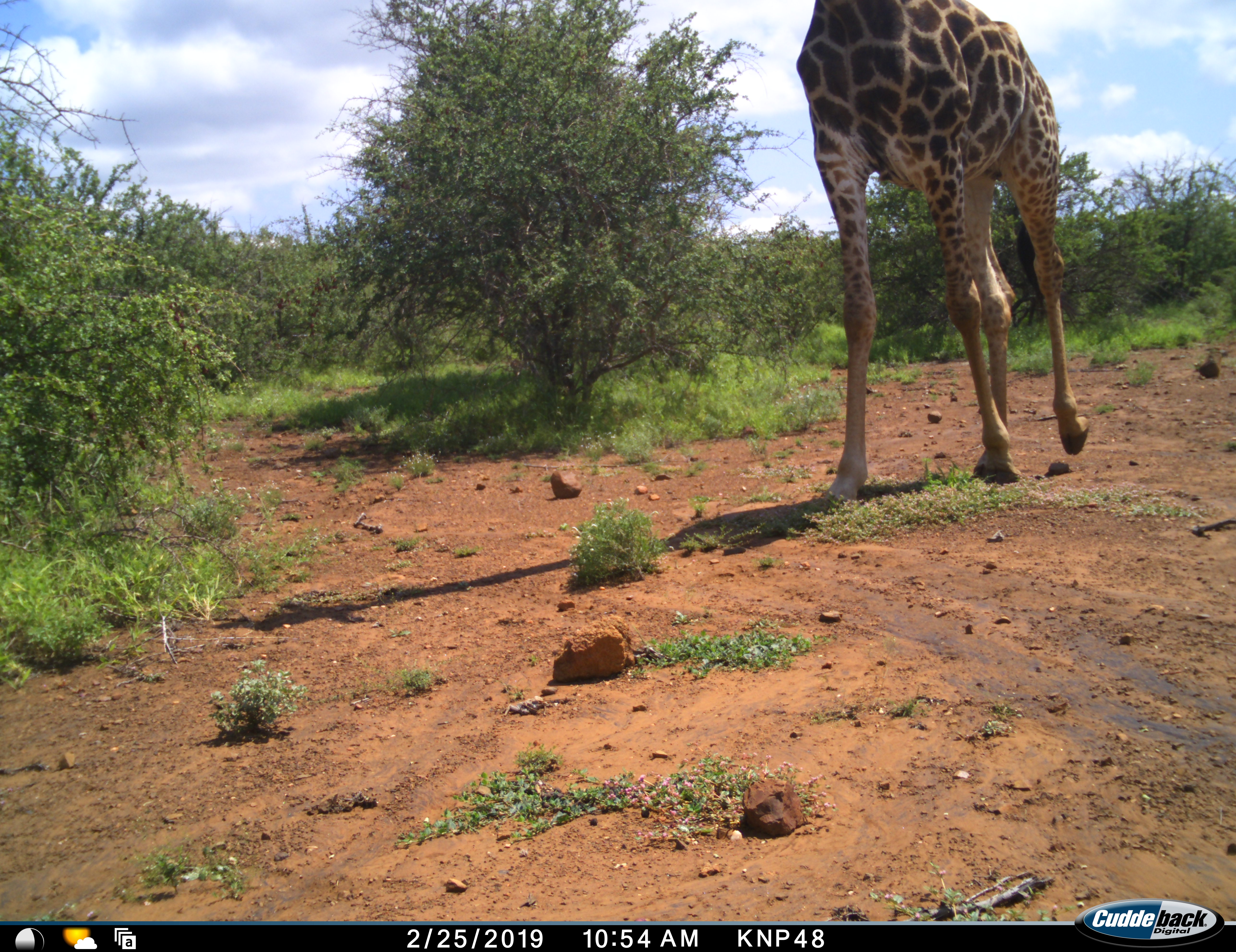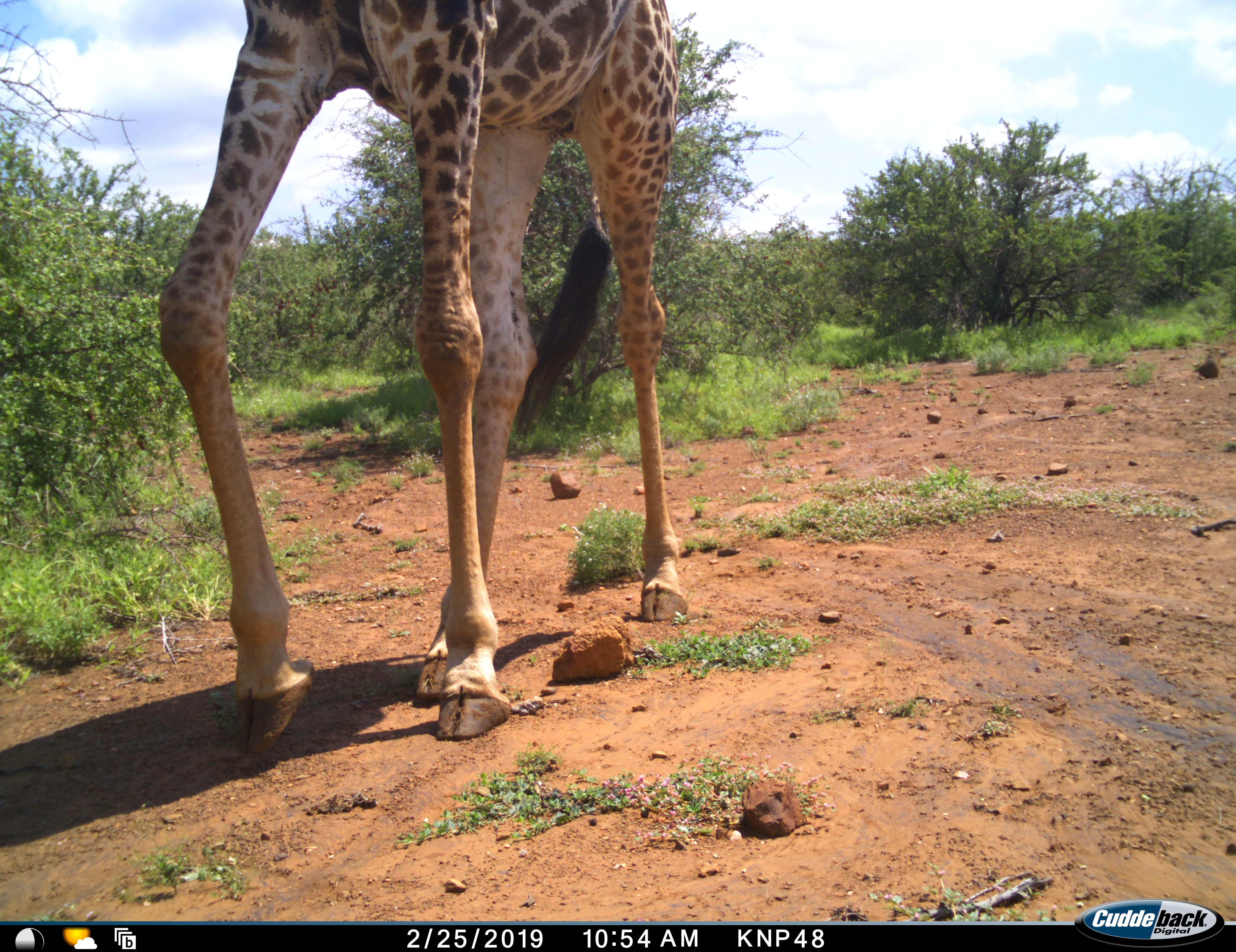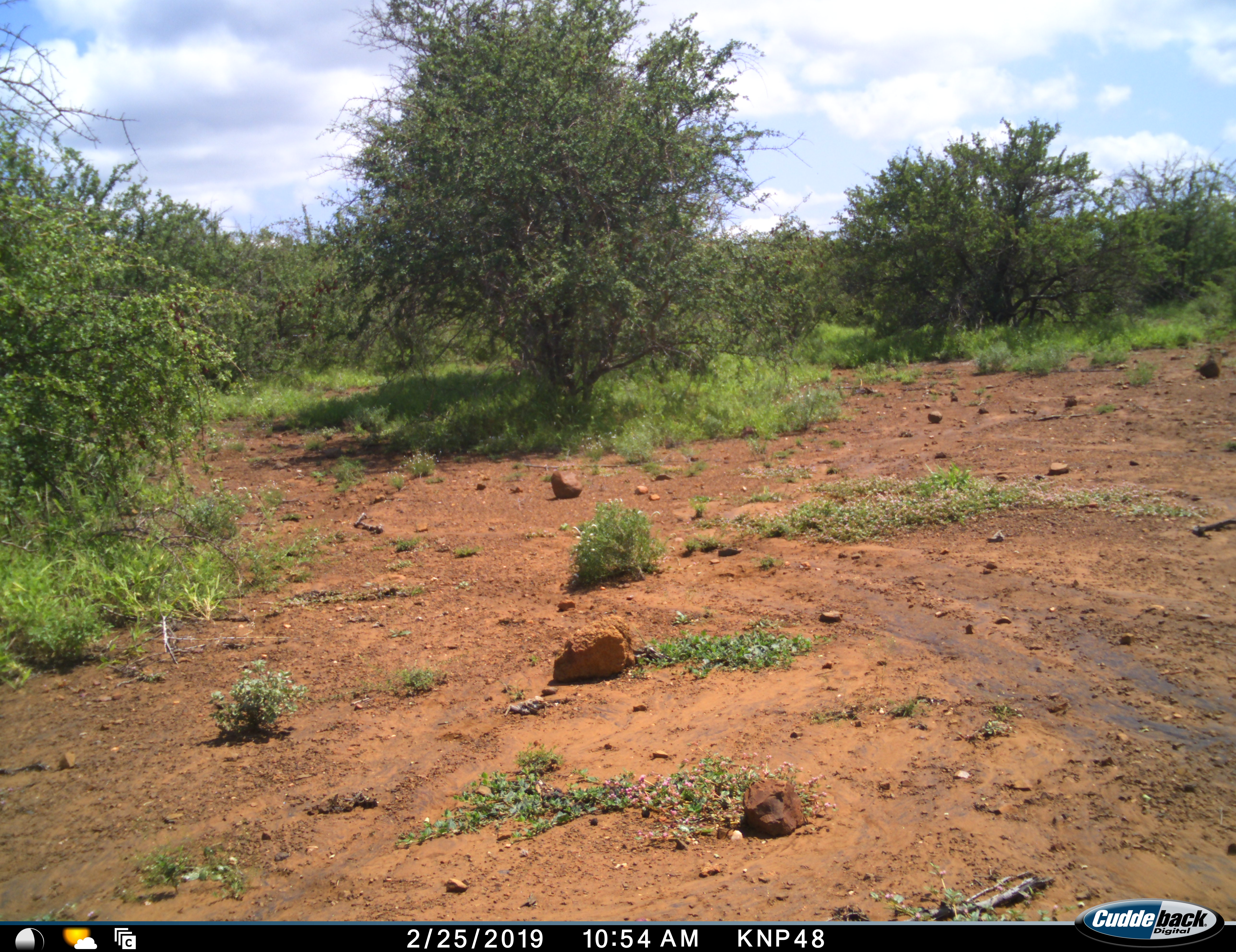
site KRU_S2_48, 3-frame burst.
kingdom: Animalia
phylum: Chordata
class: Mammalia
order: Artiodactyla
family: Giraffidae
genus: Giraffa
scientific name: Giraffa camelopardalis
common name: giraffe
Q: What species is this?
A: Giraffe (Giraffa camelopardalis).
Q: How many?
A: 1.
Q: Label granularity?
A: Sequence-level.